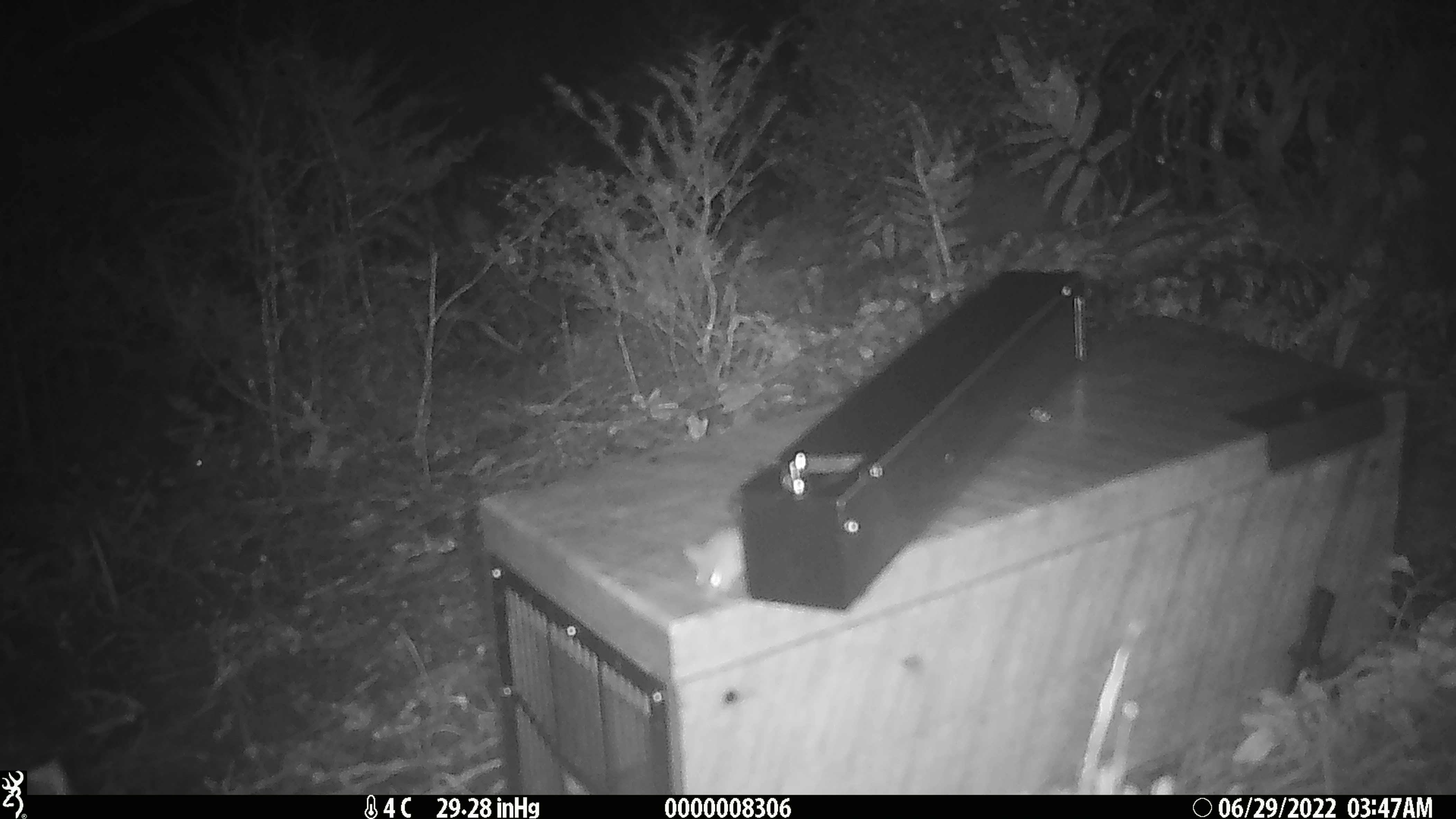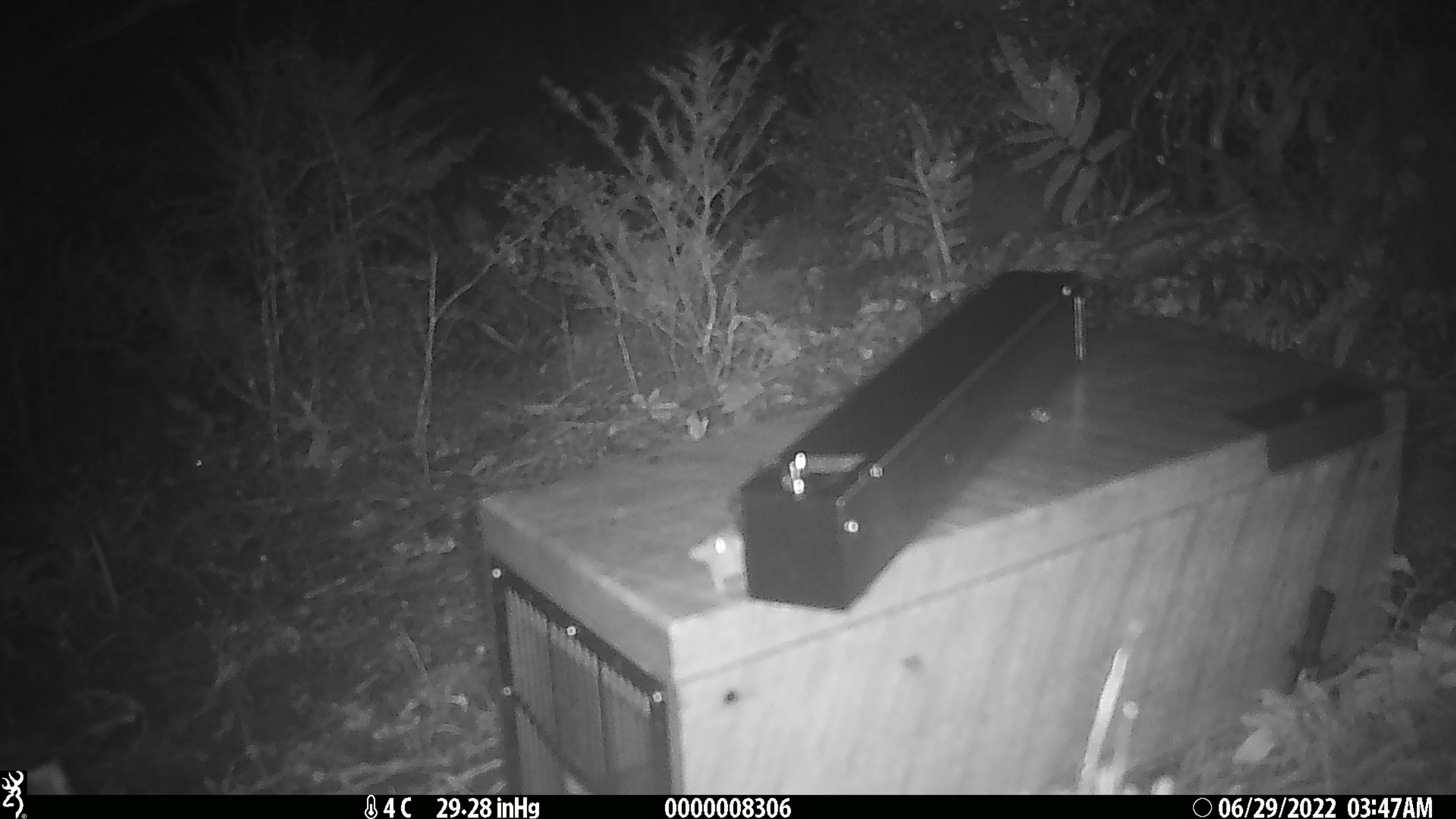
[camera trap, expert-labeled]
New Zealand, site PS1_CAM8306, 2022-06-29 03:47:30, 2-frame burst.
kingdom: Animalia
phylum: Chordata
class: Mammalia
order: Rodentia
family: Muridae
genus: Mus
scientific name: Mus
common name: mouse